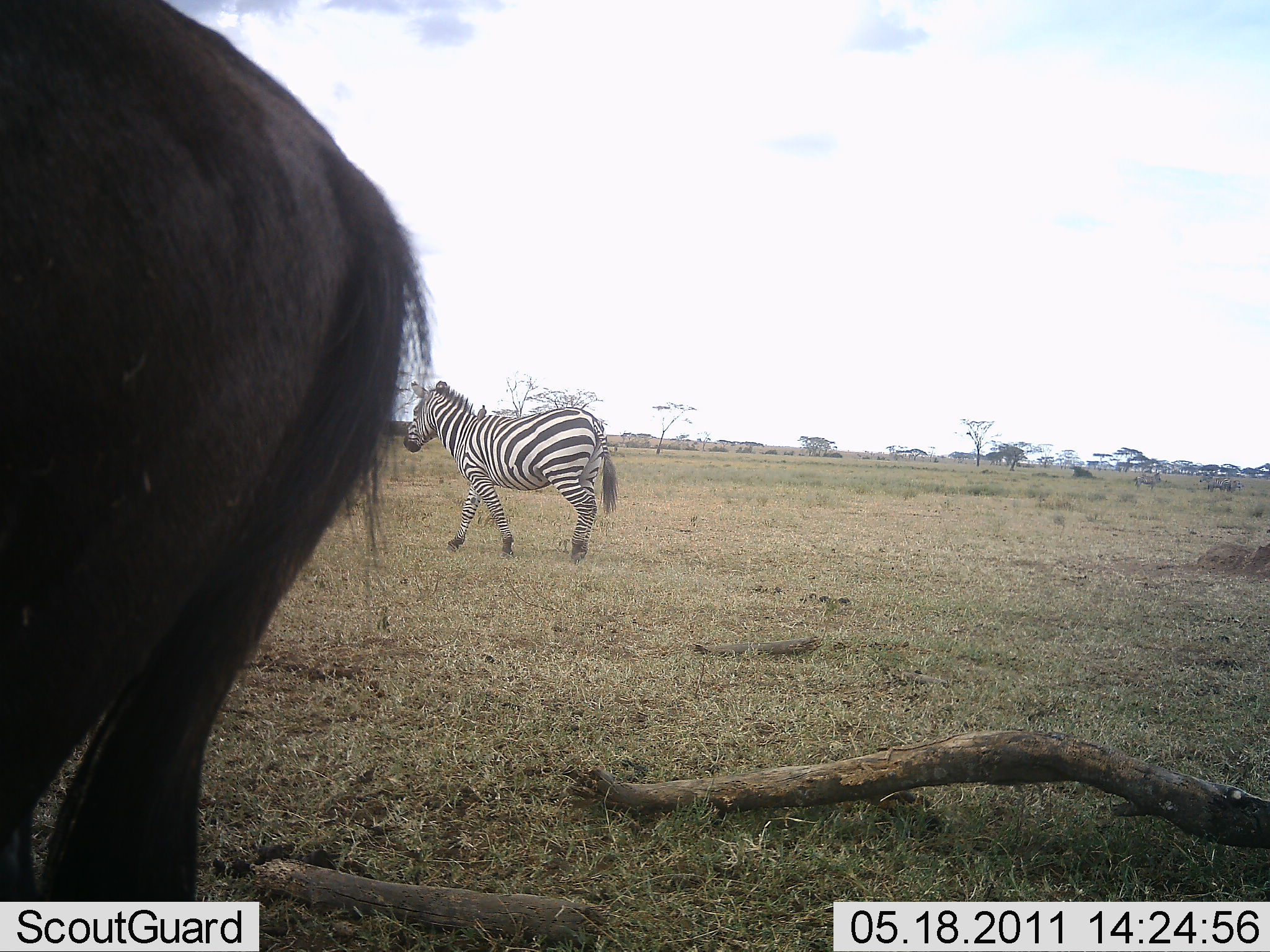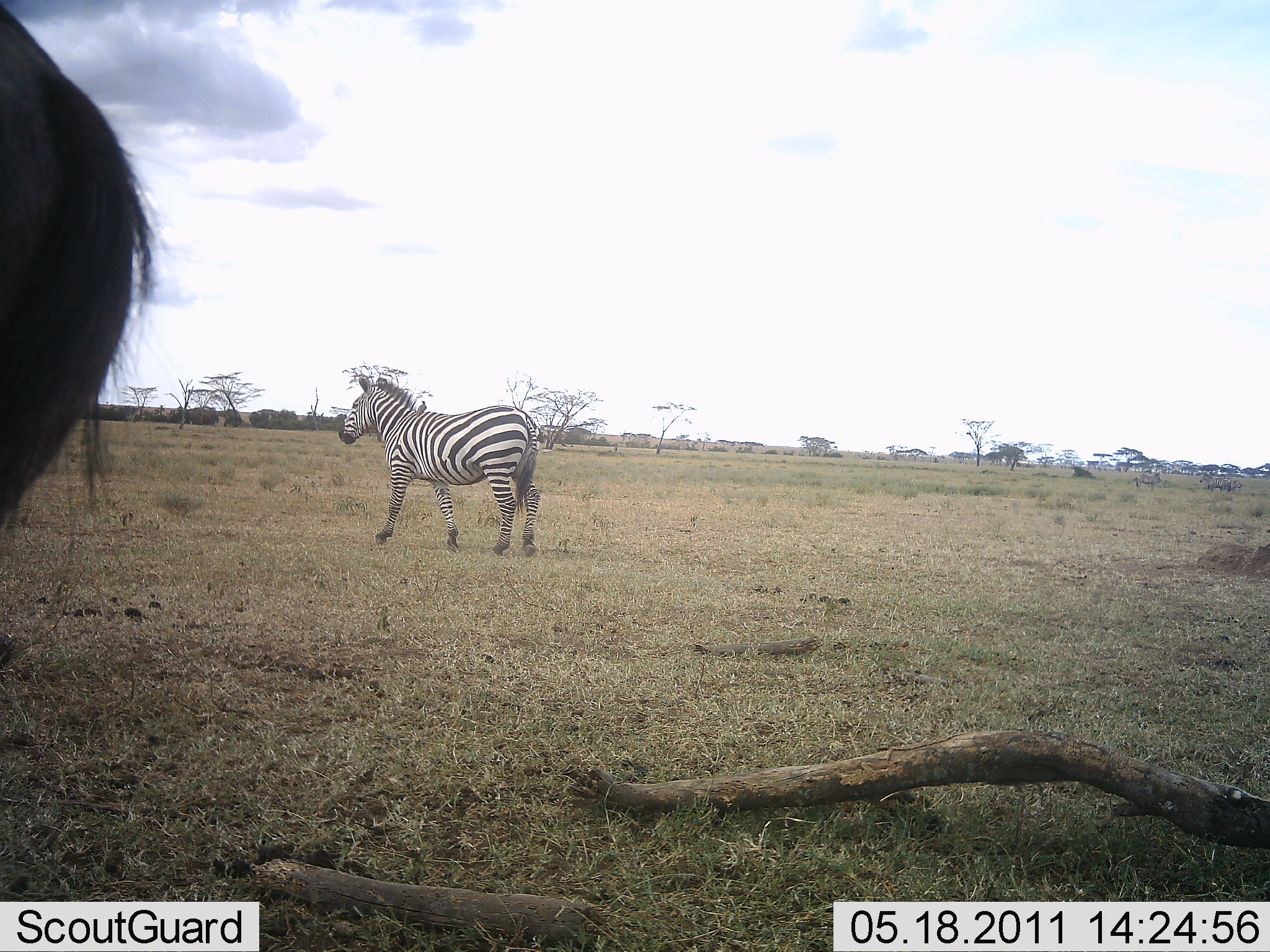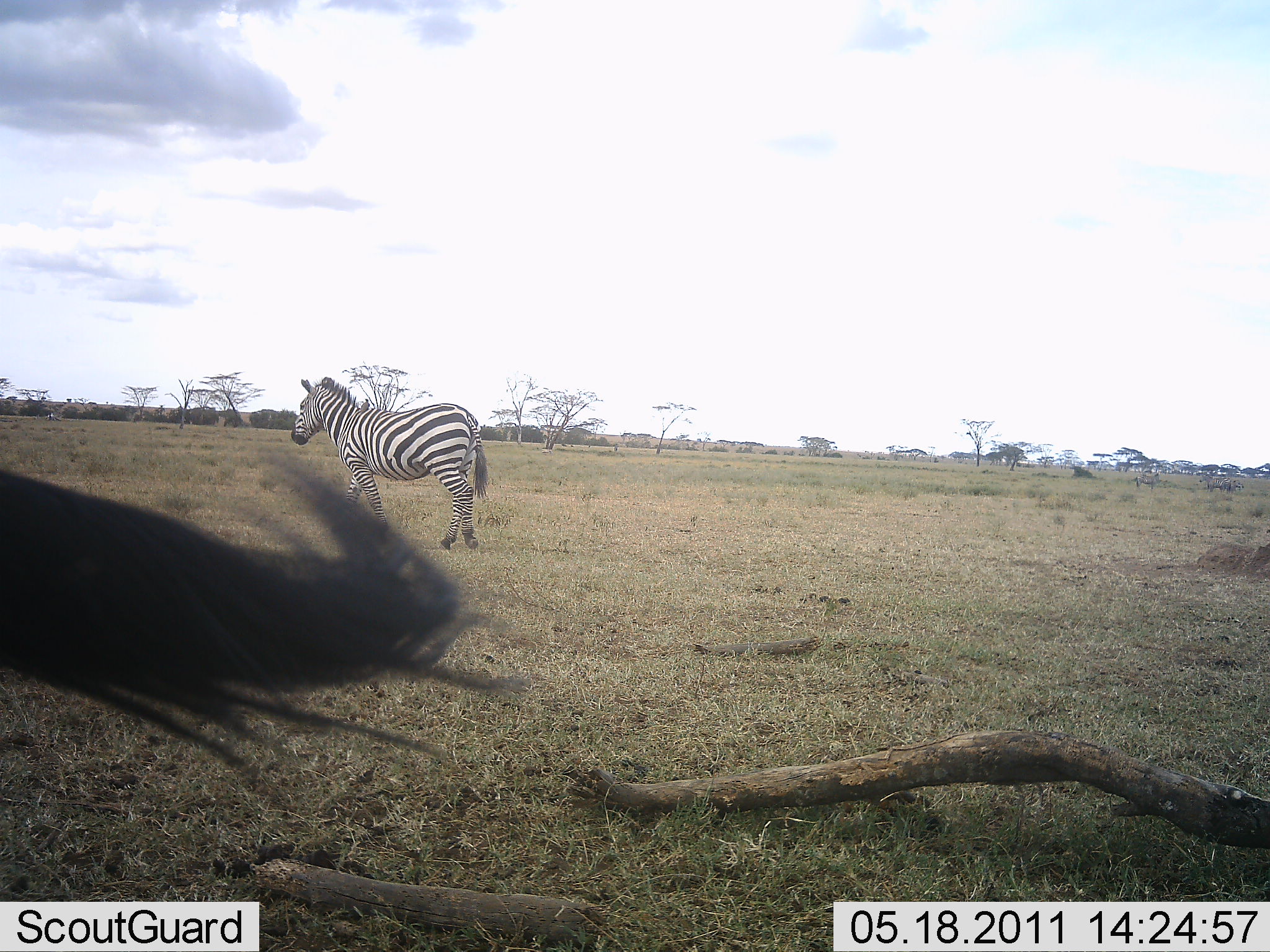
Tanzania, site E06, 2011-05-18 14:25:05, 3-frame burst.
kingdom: Animalia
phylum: Chordata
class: Mammalia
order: Artiodactyla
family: Bovidae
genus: Connochaetes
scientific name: Connochaetes taurinus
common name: blue wildebeest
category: wildebeest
Wildebeest (blue wildebeest) (Connochaetes taurinus), count 1. Behavior (volunteer vote fractions): standing 36%, resting 0%, moving 73%, interacting 0%. Young present (vote fraction): 0%. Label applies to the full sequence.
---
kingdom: Animalia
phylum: Chordata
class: Mammalia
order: Perissodactyla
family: Equidae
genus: Equus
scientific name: Equus quagga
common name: plains zebra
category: zebra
Zebra (plains zebra) (Equus quagga), count 1. Behavior (volunteer vote fractions): standing 7%, resting 0%, moving 100%, interacting 0%. Young present (vote fraction): 0%. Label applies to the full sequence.